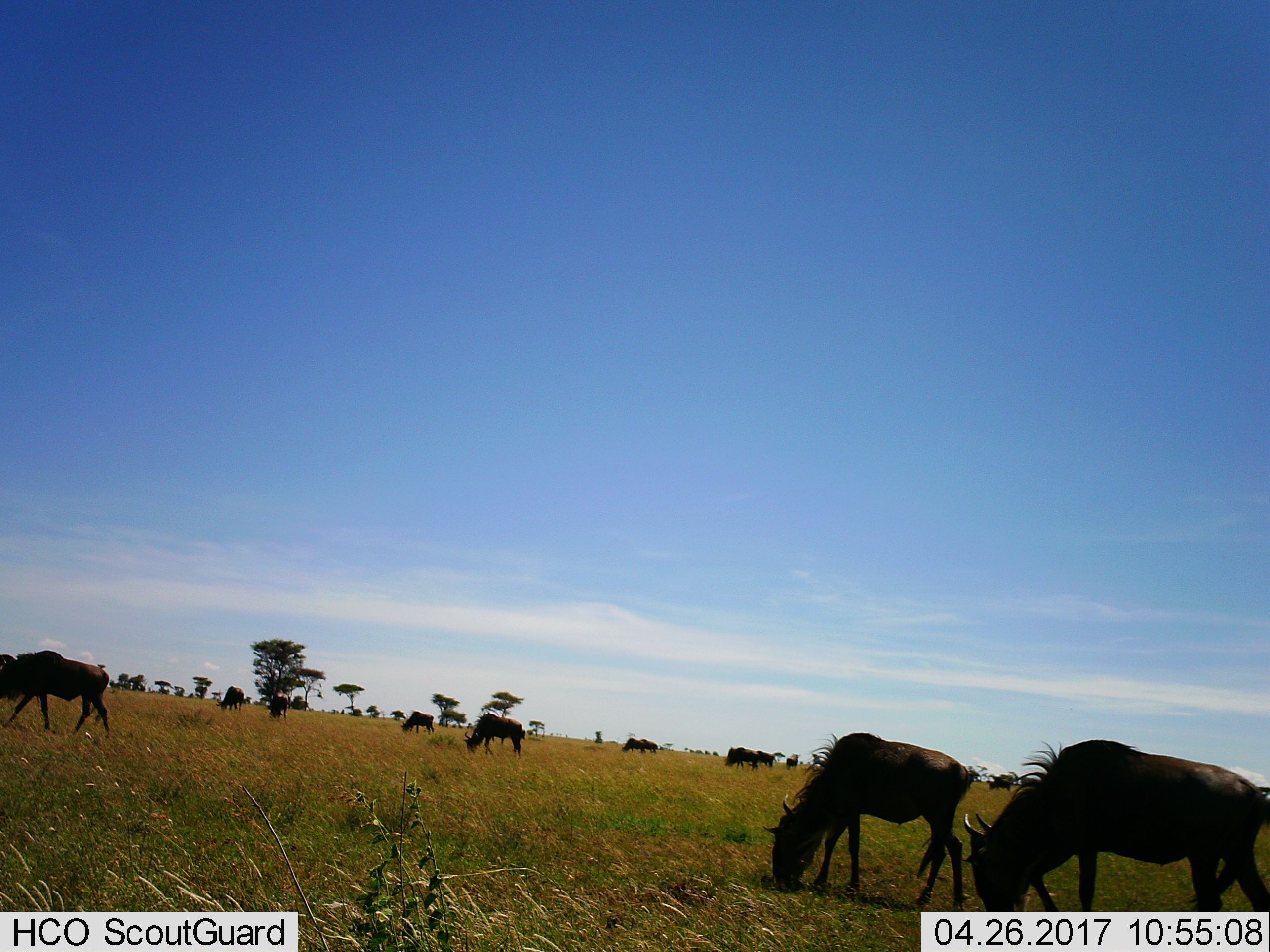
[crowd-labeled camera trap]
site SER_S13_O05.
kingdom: Animalia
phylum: Chordata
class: Mammalia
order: Artiodactyla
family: Bovidae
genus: Connochaetes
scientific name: Connochaetes taurinus taurinus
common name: blue wildebeest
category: wildebeestblue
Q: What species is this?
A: Wildebeestblue (blue wildebeest) (Connochaetes taurinus taurinus).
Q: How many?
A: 11-50.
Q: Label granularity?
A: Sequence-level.